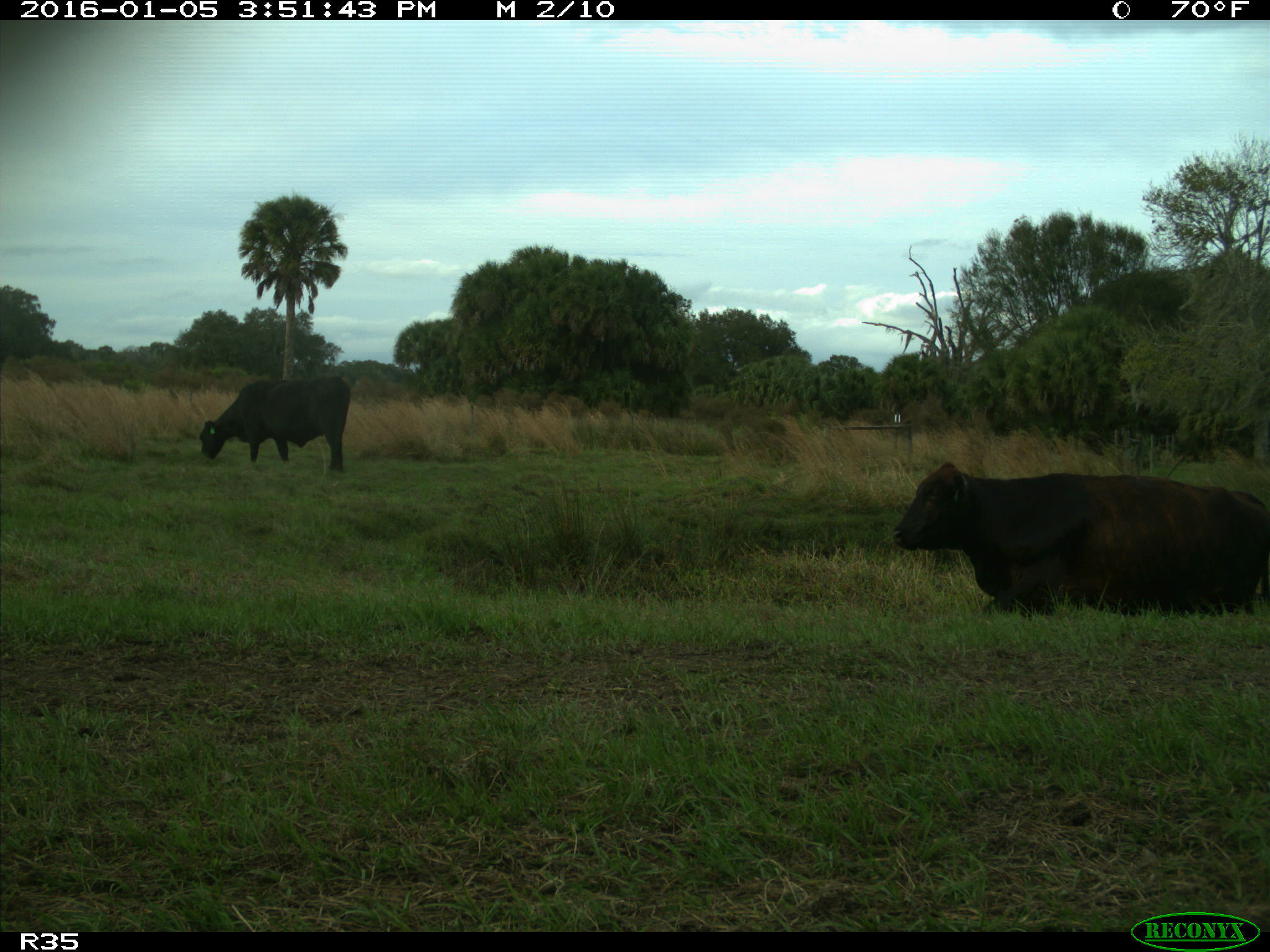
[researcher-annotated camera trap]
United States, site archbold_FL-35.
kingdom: Animalia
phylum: Chordata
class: Mammalia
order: Artiodactyla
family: Bovidae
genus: Bos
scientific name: Bos taurus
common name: domestic cow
Bos taurus (domestic cow).